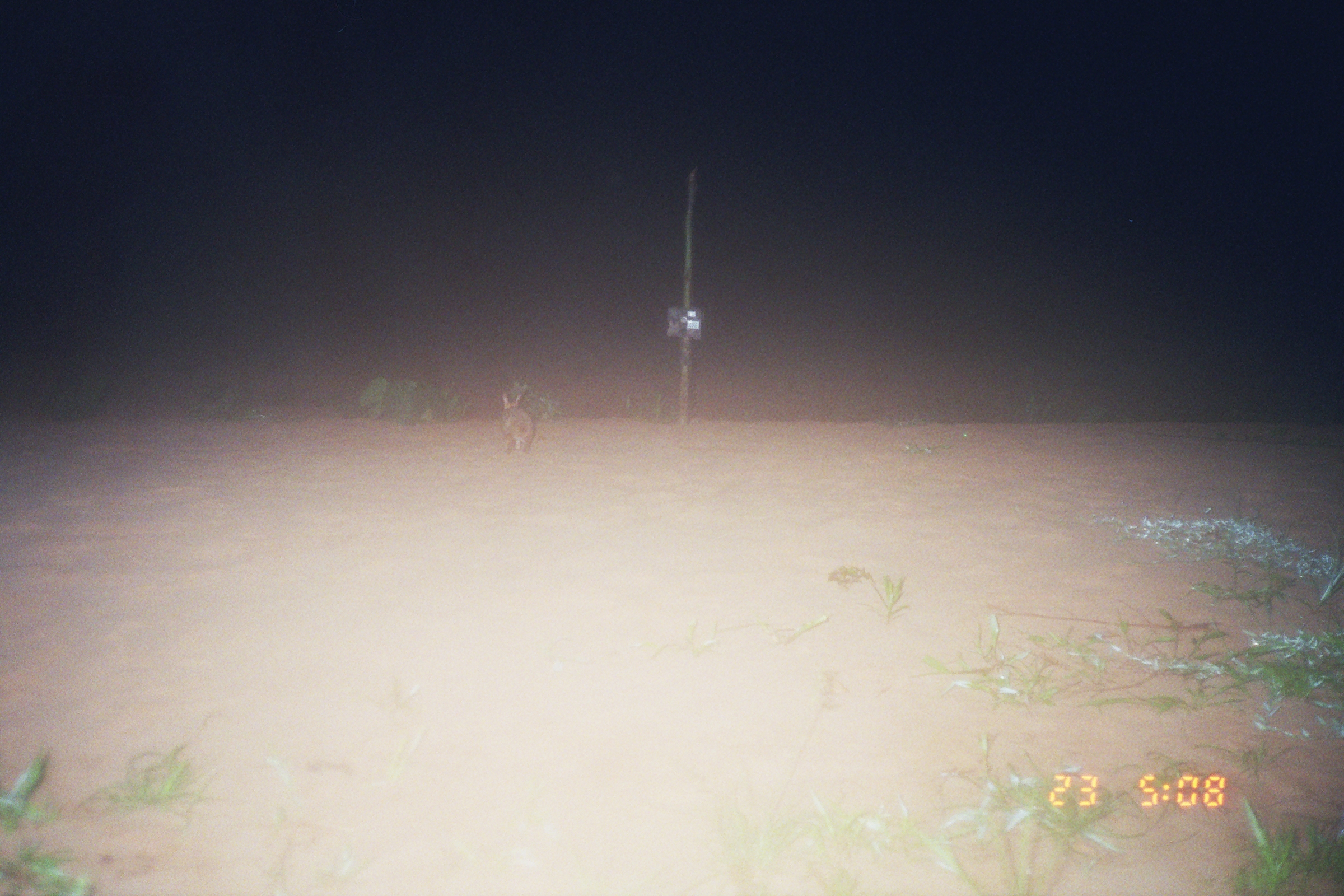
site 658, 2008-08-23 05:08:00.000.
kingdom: Animalia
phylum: Chordata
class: Mammalia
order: Lagomorpha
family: Leporidae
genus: Sylvilagus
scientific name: Sylvilagus brasiliensis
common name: tapeti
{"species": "Sylvilagus brasiliensis (tapeti)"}